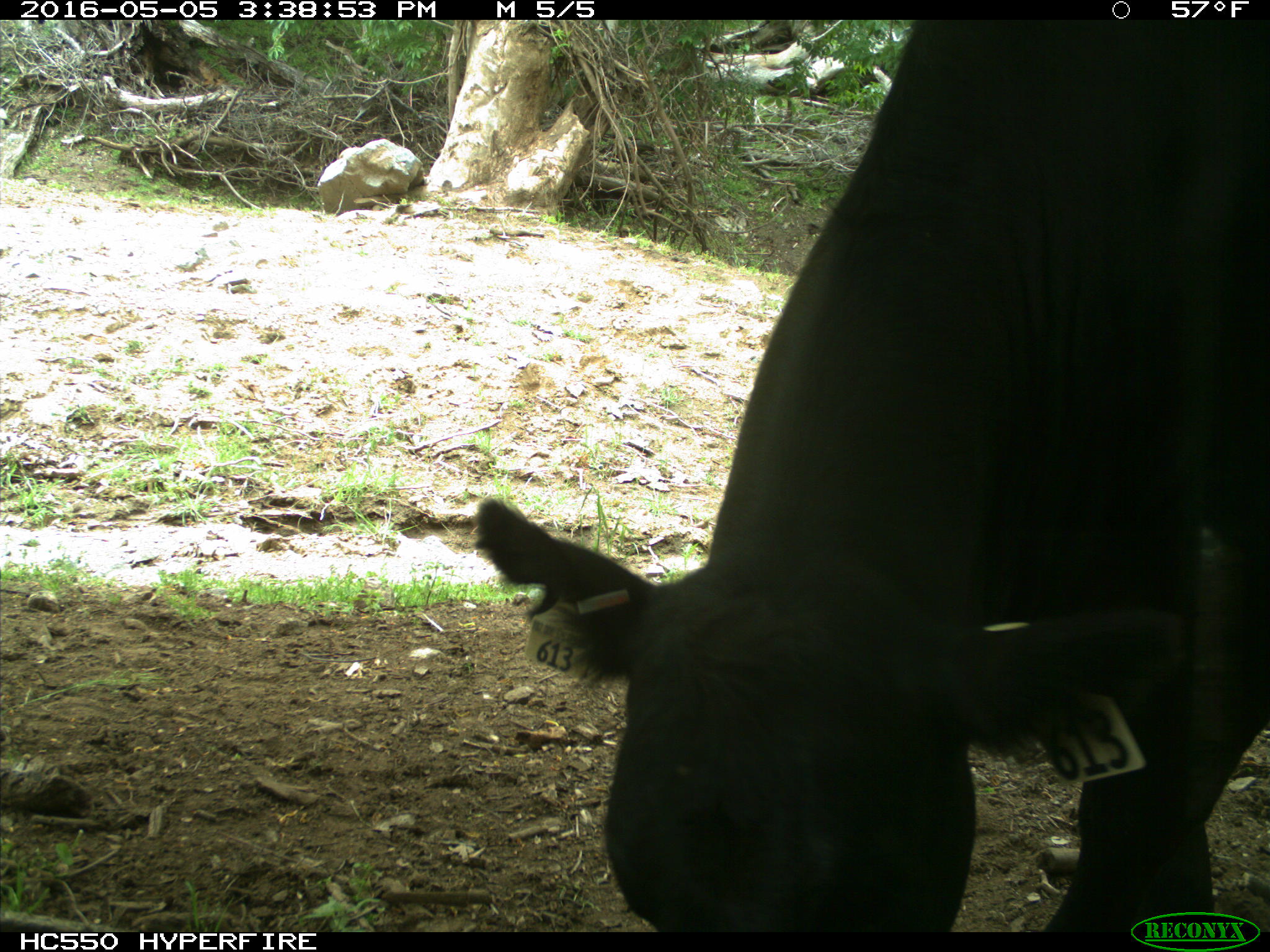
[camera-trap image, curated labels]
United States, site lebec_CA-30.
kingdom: Animalia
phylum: Chordata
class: Mammalia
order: Artiodactyla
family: Bovidae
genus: Bos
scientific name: Bos taurus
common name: domestic cow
Bos taurus (domestic cow).